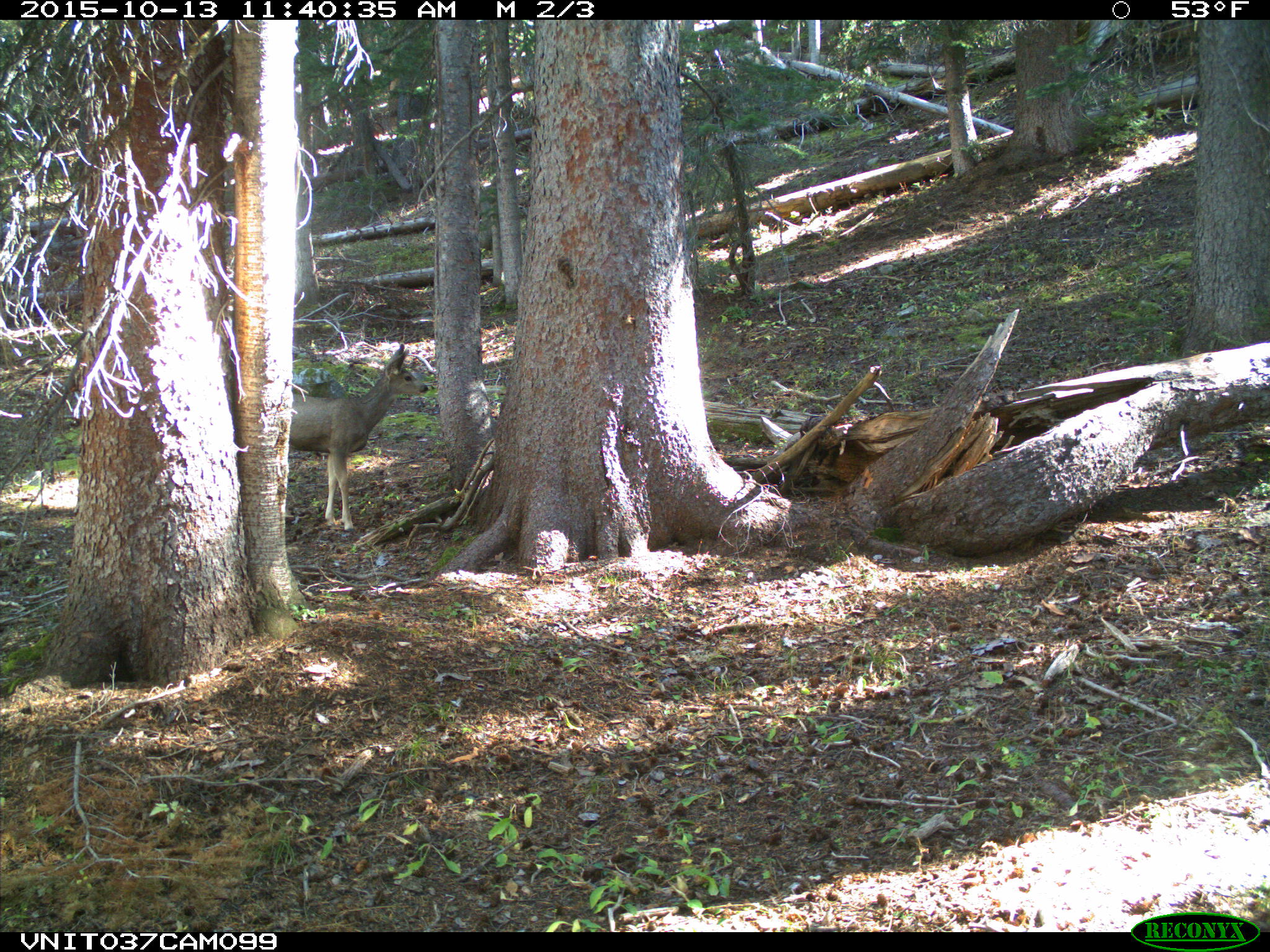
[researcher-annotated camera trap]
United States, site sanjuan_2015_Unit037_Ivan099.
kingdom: Animalia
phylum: Chordata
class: Mammalia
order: Artiodactyla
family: Cervidae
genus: Odocoileus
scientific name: Odocoileus hemionus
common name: mule deer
Odocoileus hemionus (mule deer).